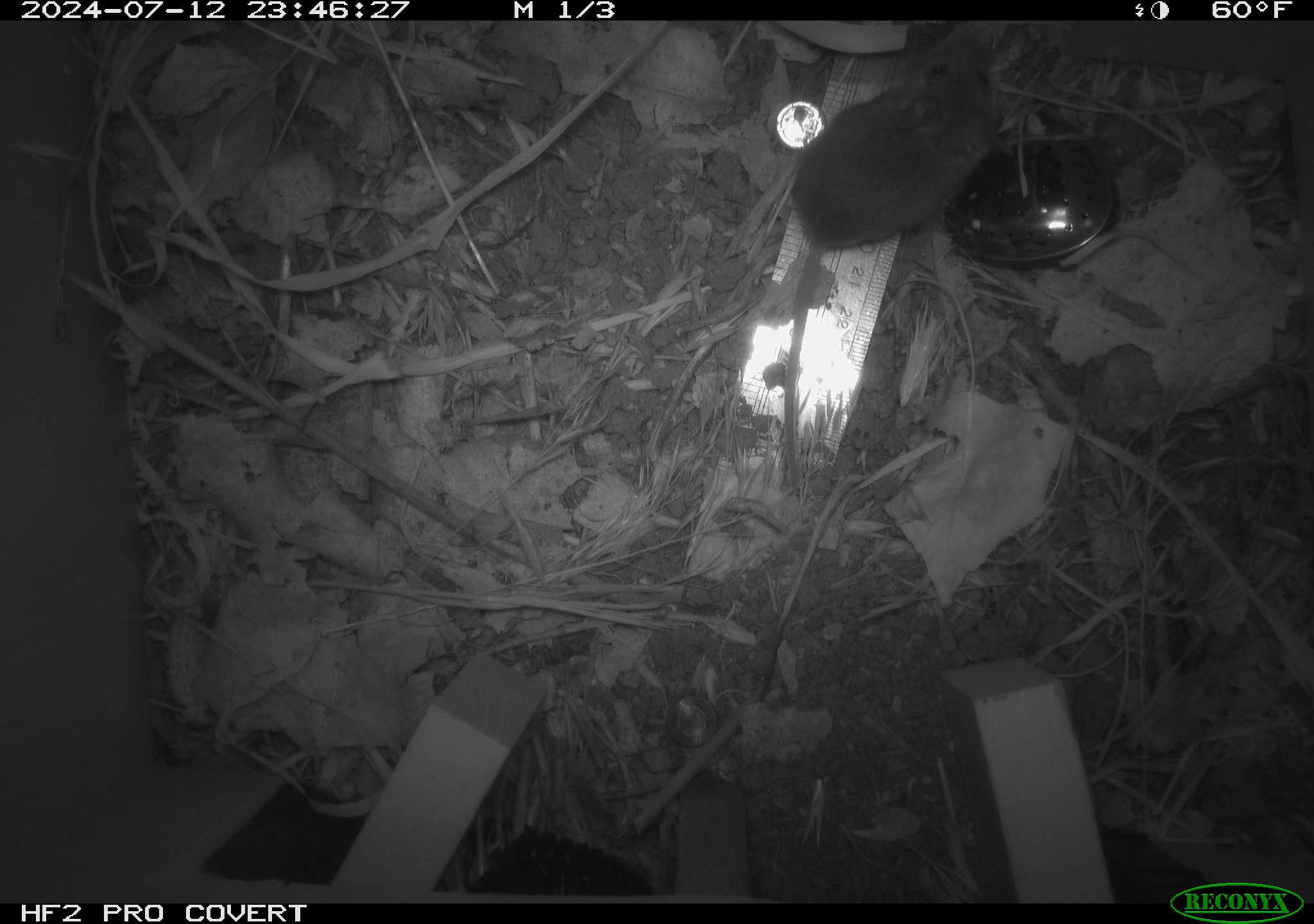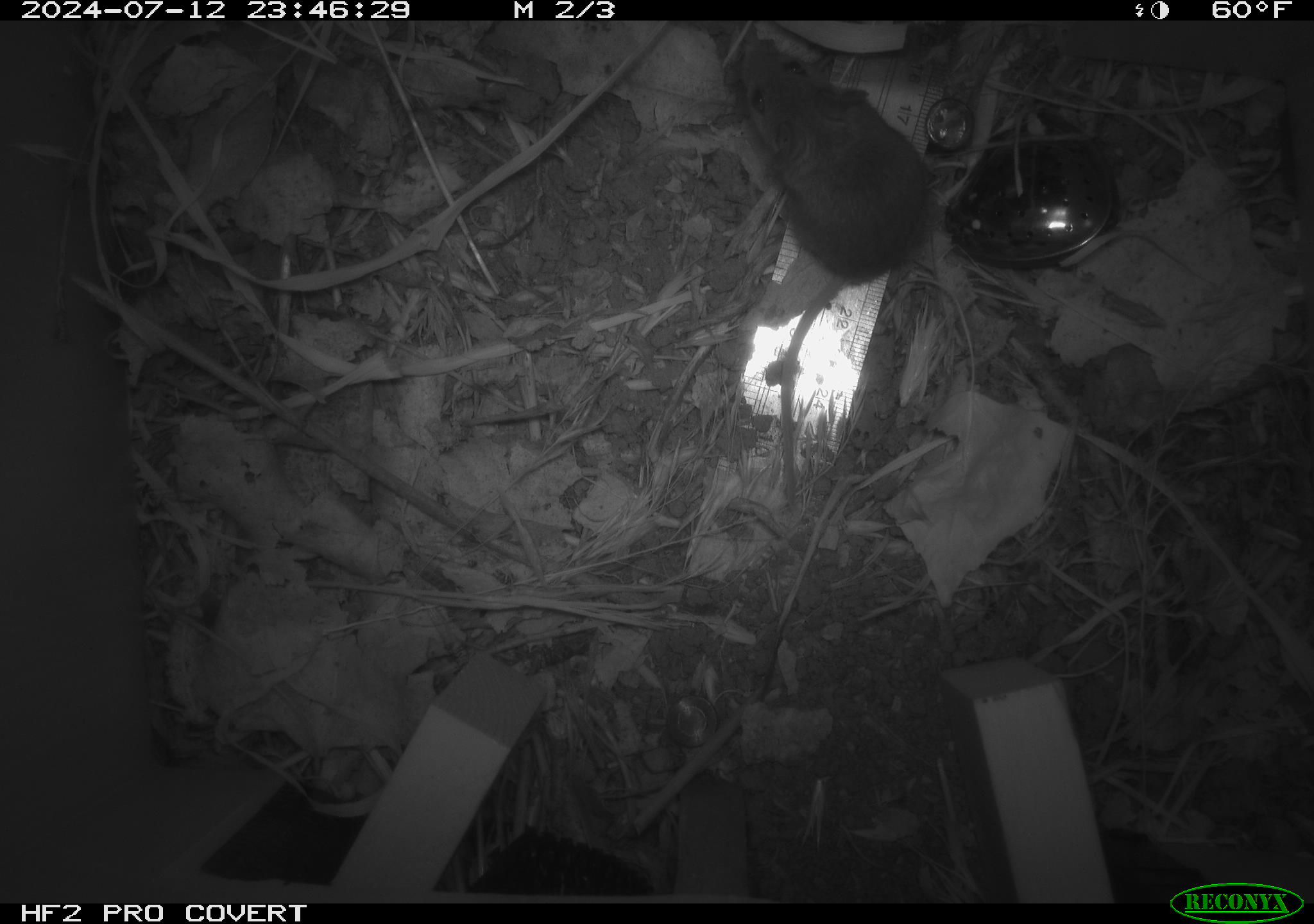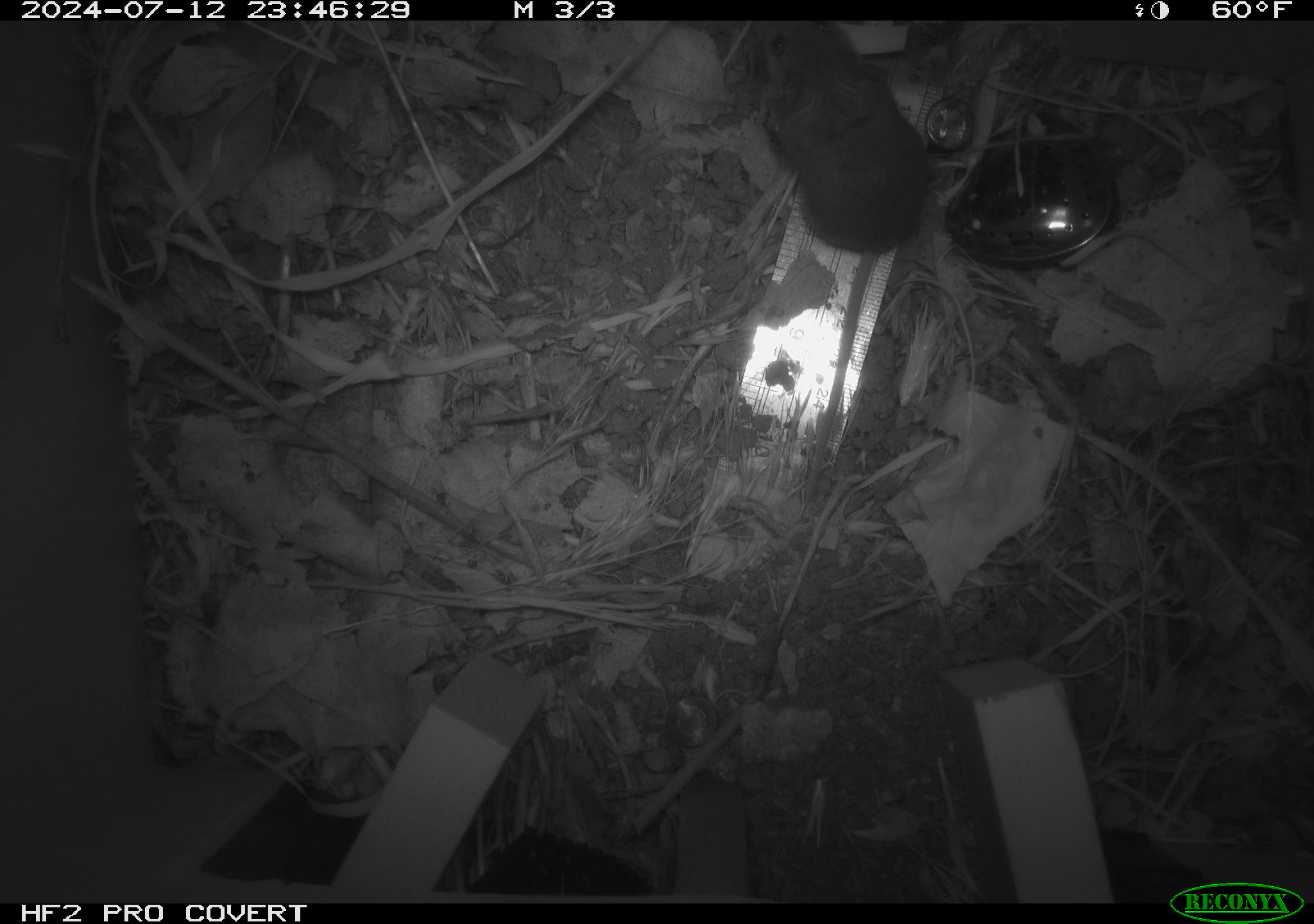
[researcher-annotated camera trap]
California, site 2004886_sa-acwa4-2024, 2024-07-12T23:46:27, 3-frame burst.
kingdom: Animalia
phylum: Chordata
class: Mammalia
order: Rodentia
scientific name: Rodentia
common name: mouse species